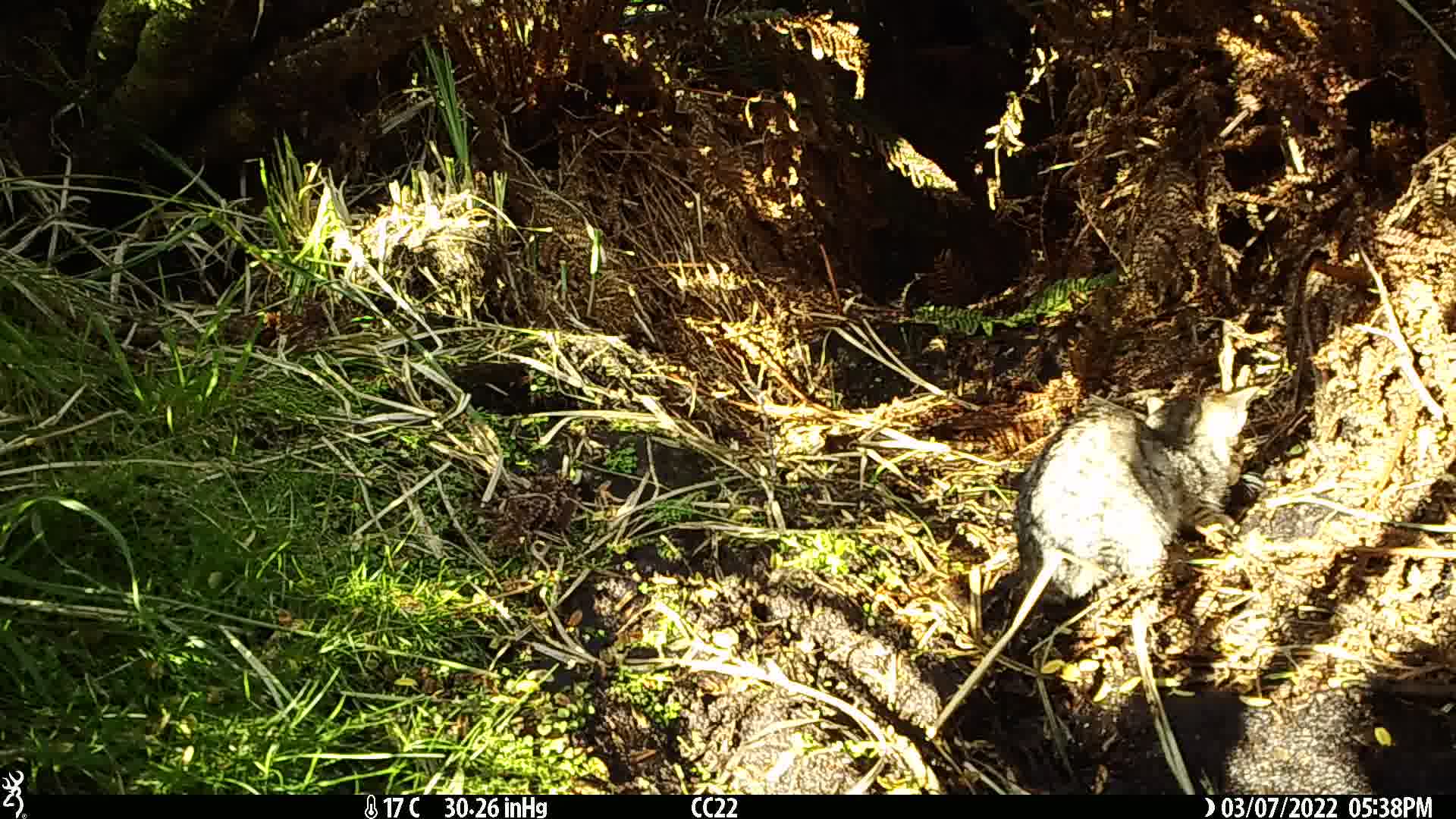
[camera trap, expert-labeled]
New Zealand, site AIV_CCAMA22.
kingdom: Animalia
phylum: Chordata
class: Mammalia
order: Carnivora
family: Felidae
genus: Felis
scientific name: Felis catus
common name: domestic cat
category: cat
Cat (domestic cat) (Felis catus).